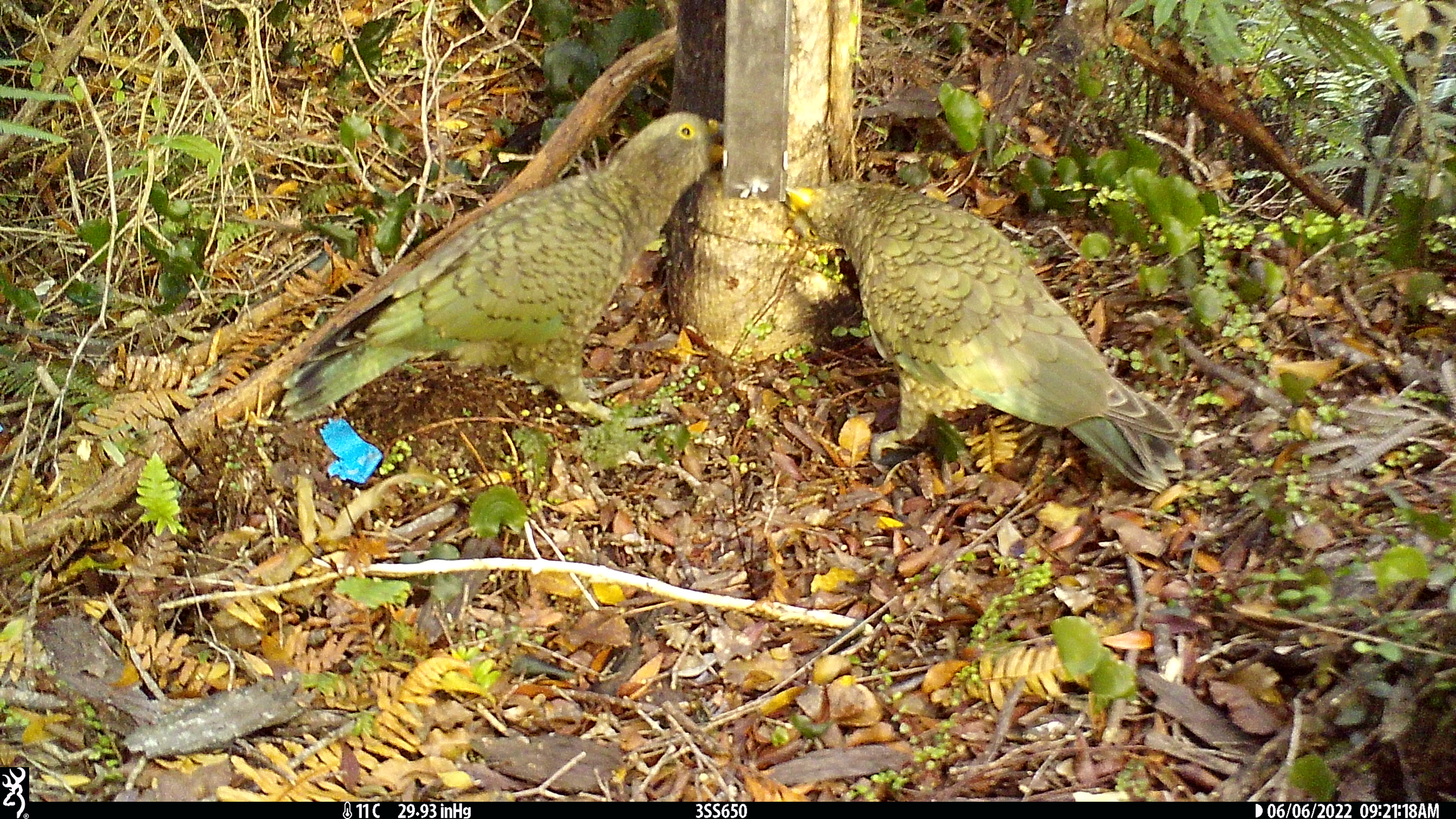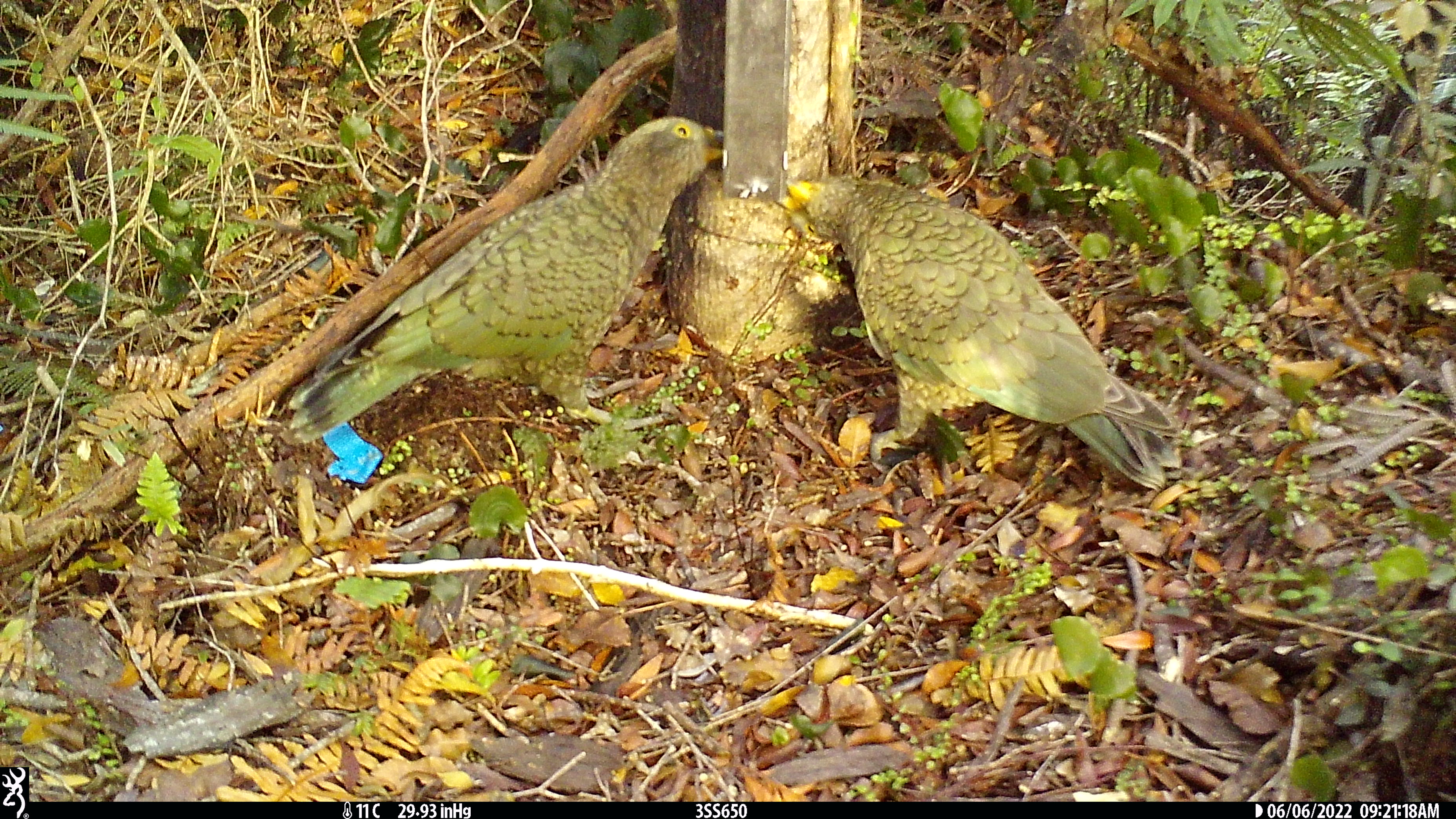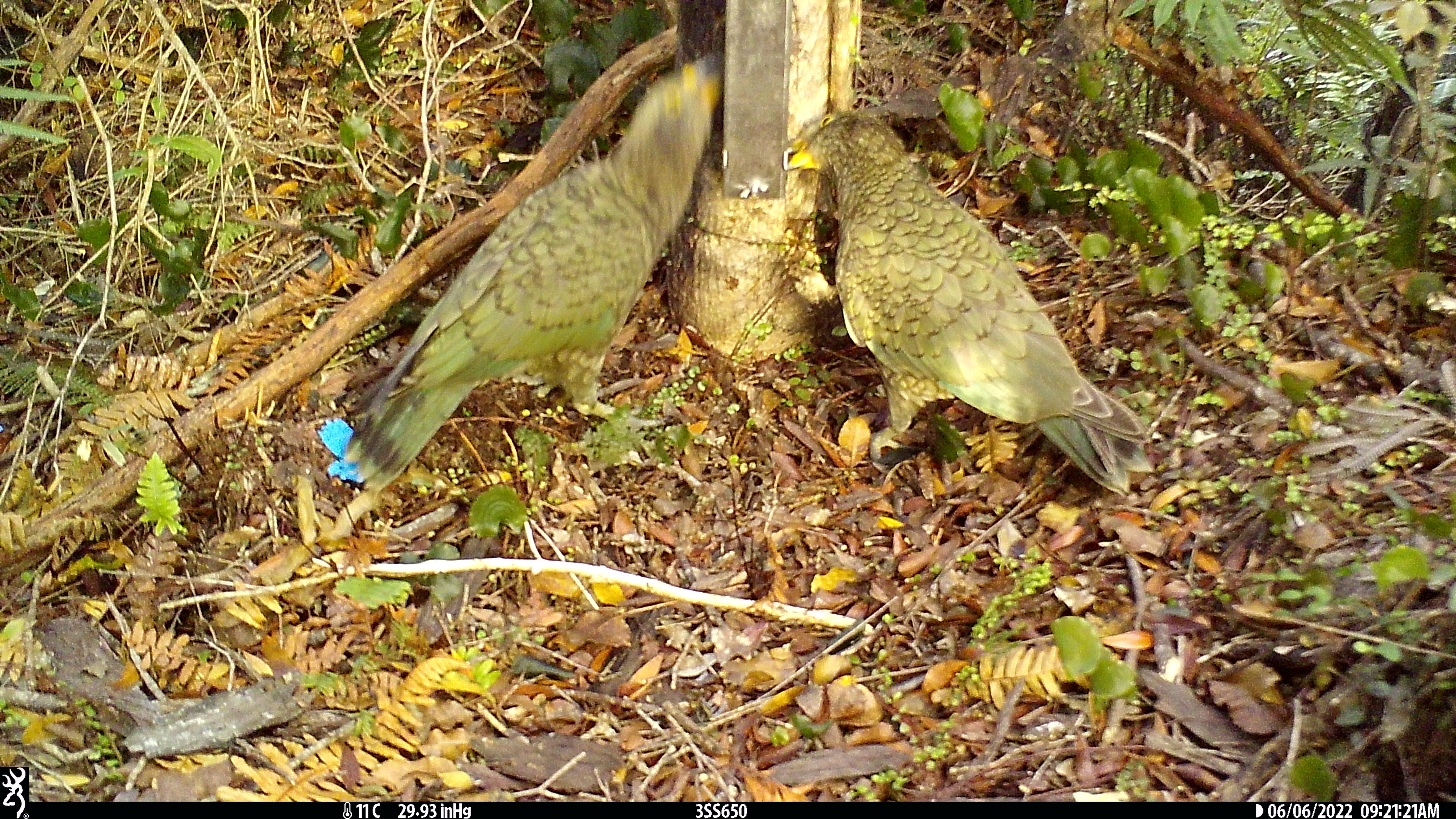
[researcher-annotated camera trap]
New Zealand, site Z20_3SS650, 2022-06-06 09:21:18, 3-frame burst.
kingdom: Animalia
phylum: Chordata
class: Aves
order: Psittaciformes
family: Strigopidae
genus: Nestor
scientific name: Nestor notabilis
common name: kea